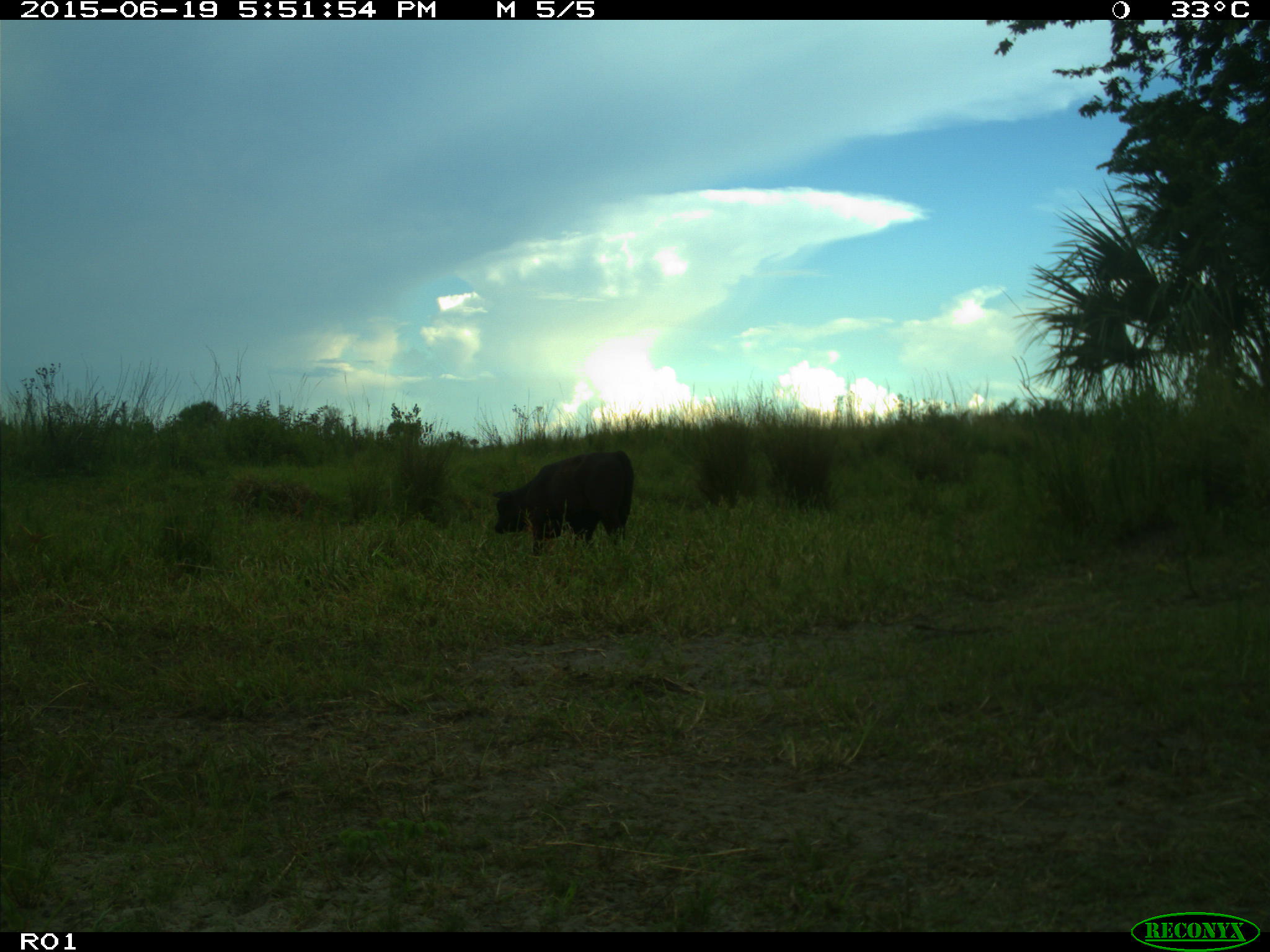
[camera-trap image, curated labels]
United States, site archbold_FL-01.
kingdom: Animalia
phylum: Chordata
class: Mammalia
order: Artiodactyla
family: Bovidae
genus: Bos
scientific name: Bos taurus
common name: domestic cow